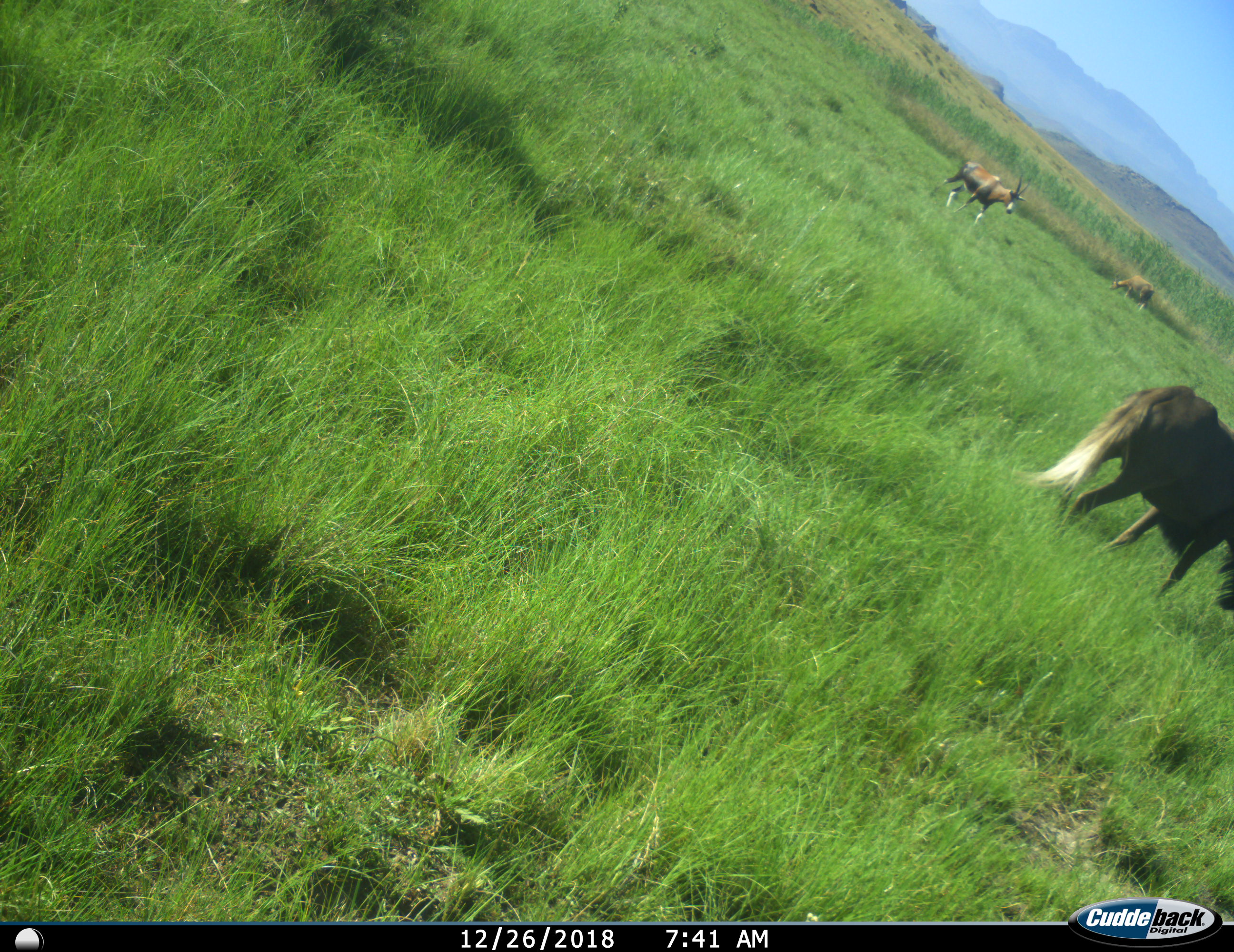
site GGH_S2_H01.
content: unidentified animal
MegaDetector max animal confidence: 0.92